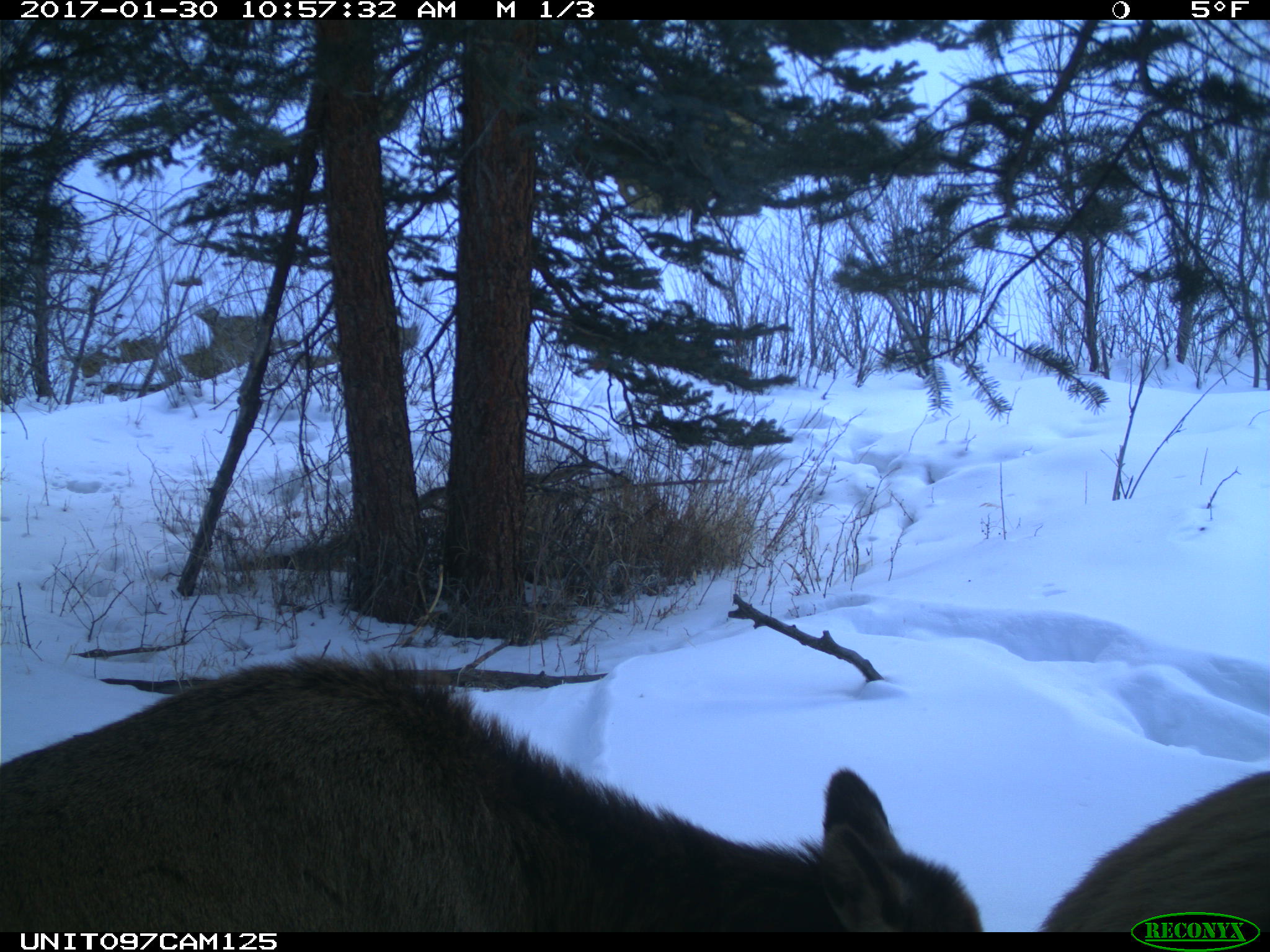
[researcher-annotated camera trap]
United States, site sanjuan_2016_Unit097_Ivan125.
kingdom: Animalia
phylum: Chordata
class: Mammalia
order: Artiodactyla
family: Cervidae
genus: Cervus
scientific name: Cervus elaphus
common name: red deer